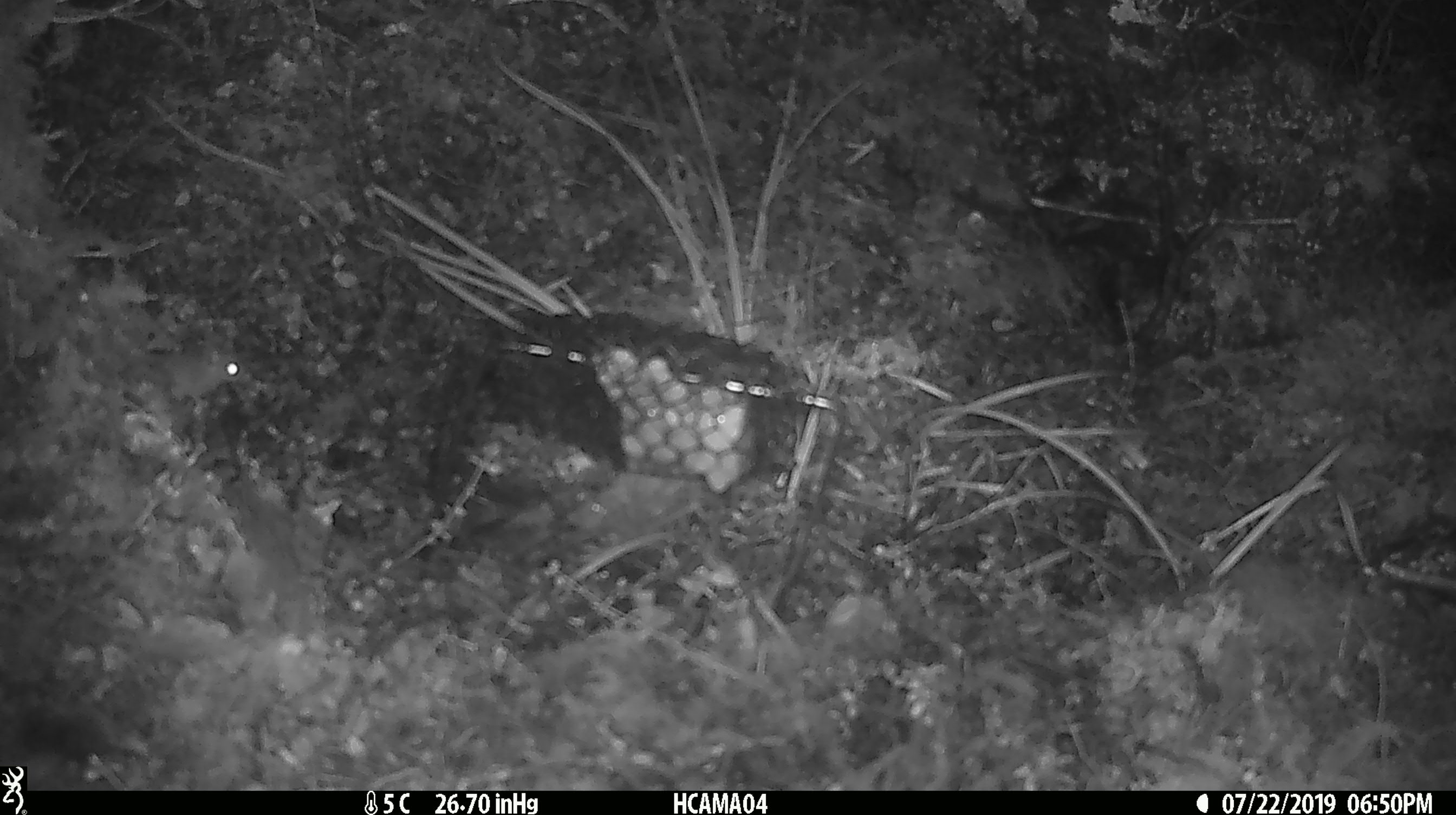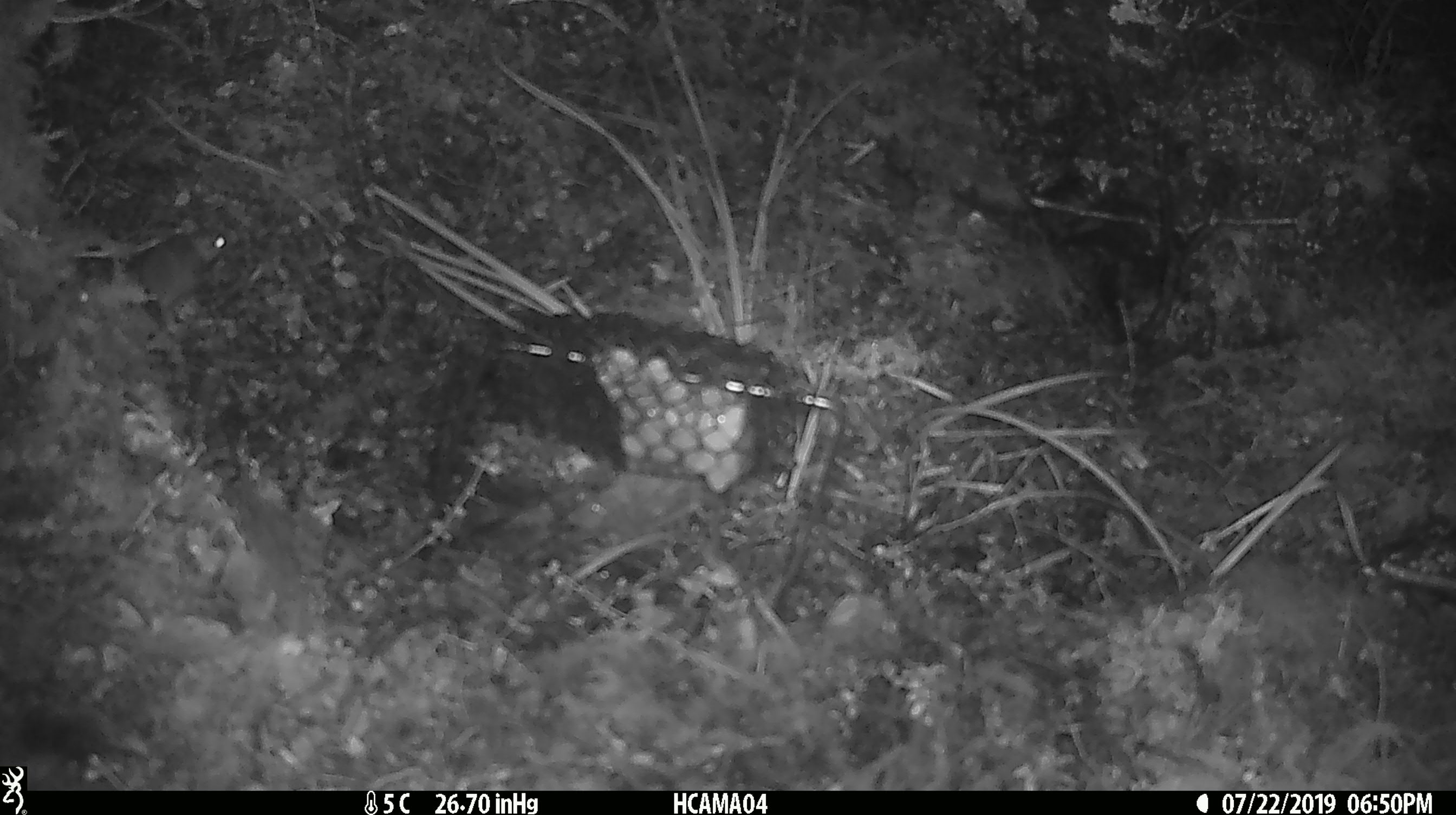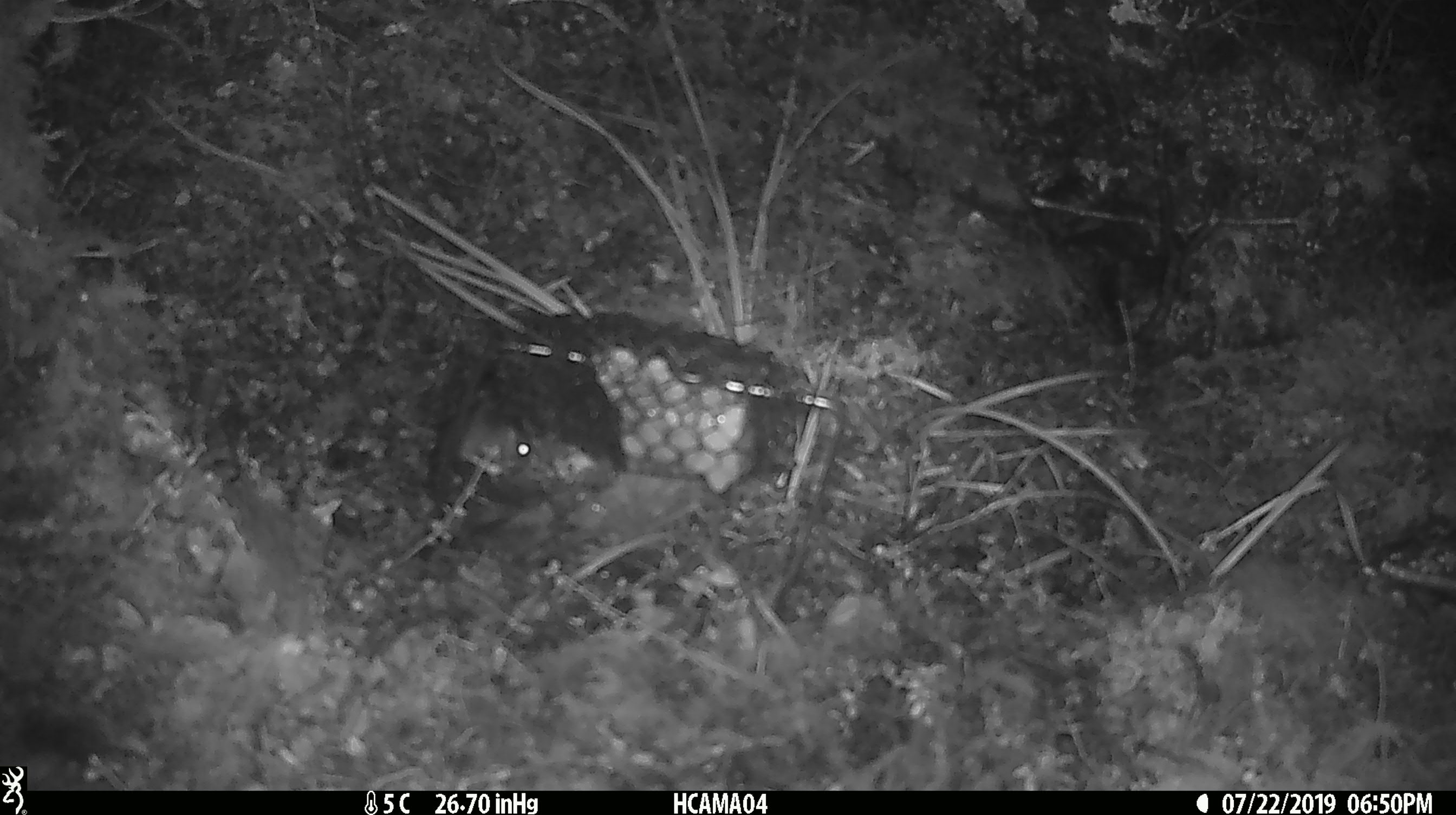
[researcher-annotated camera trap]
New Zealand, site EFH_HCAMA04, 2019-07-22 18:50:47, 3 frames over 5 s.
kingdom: Animalia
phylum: Chordata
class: Mammalia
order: Rodentia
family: Muridae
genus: Mus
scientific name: Mus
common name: mouse